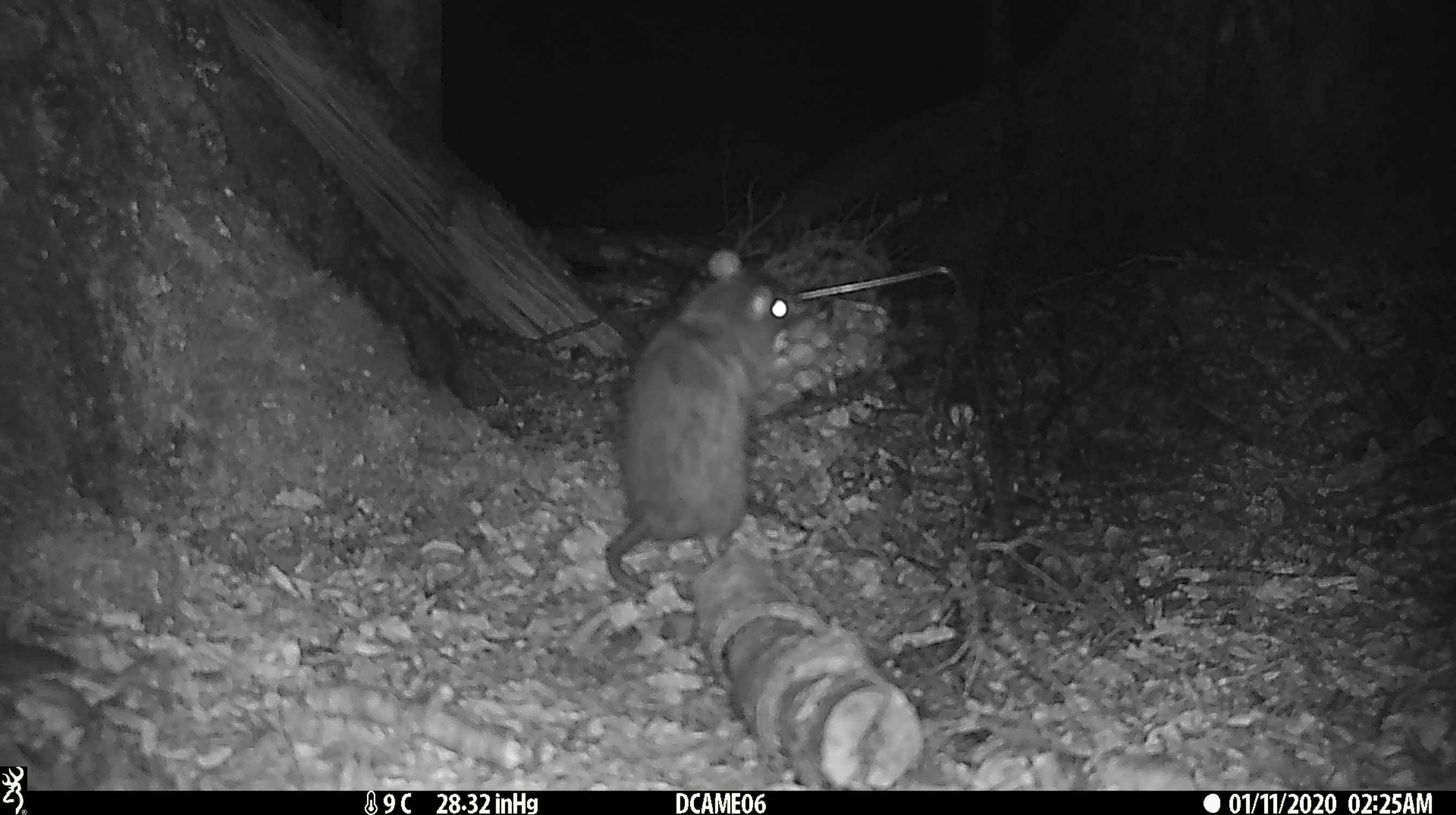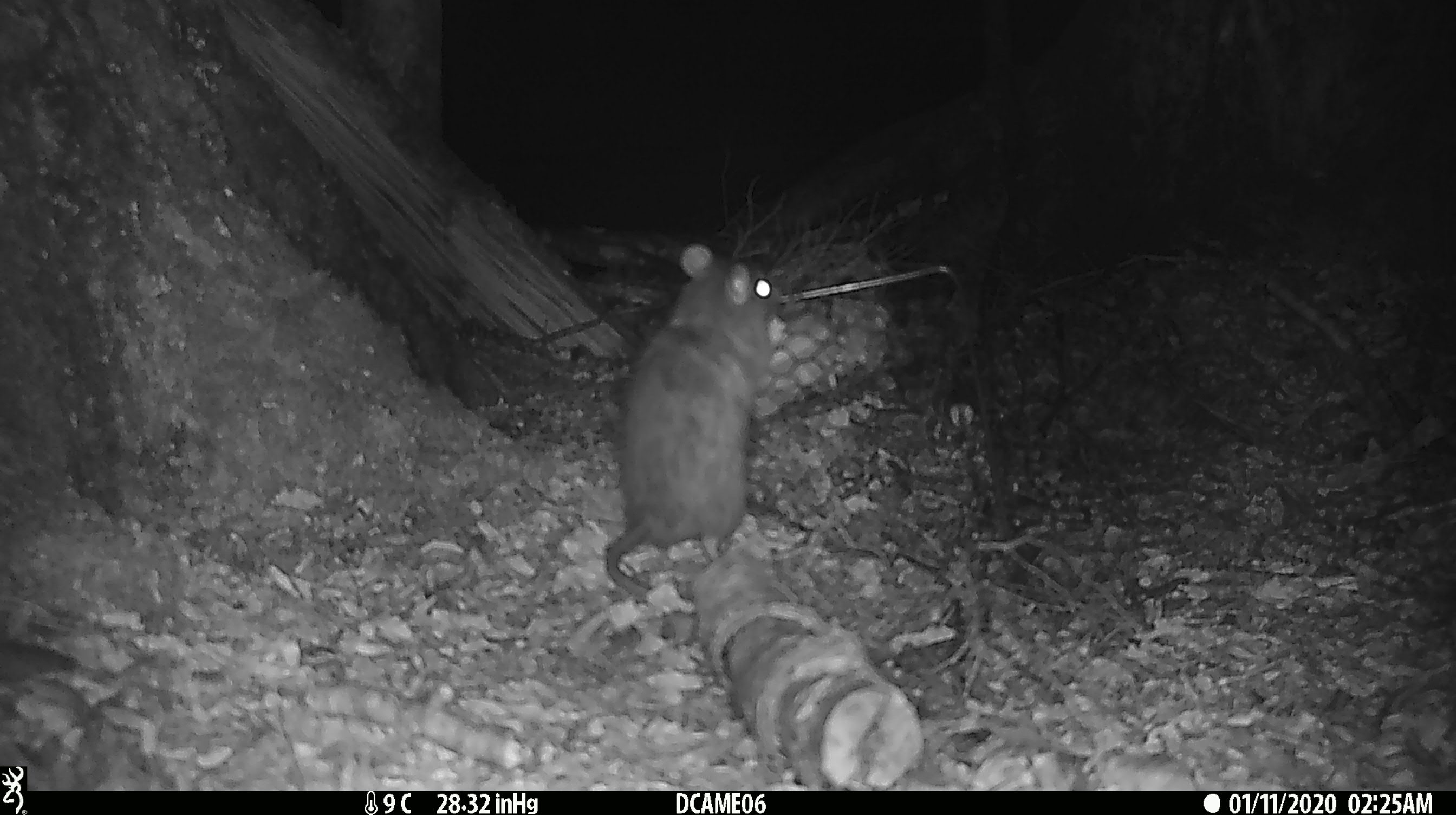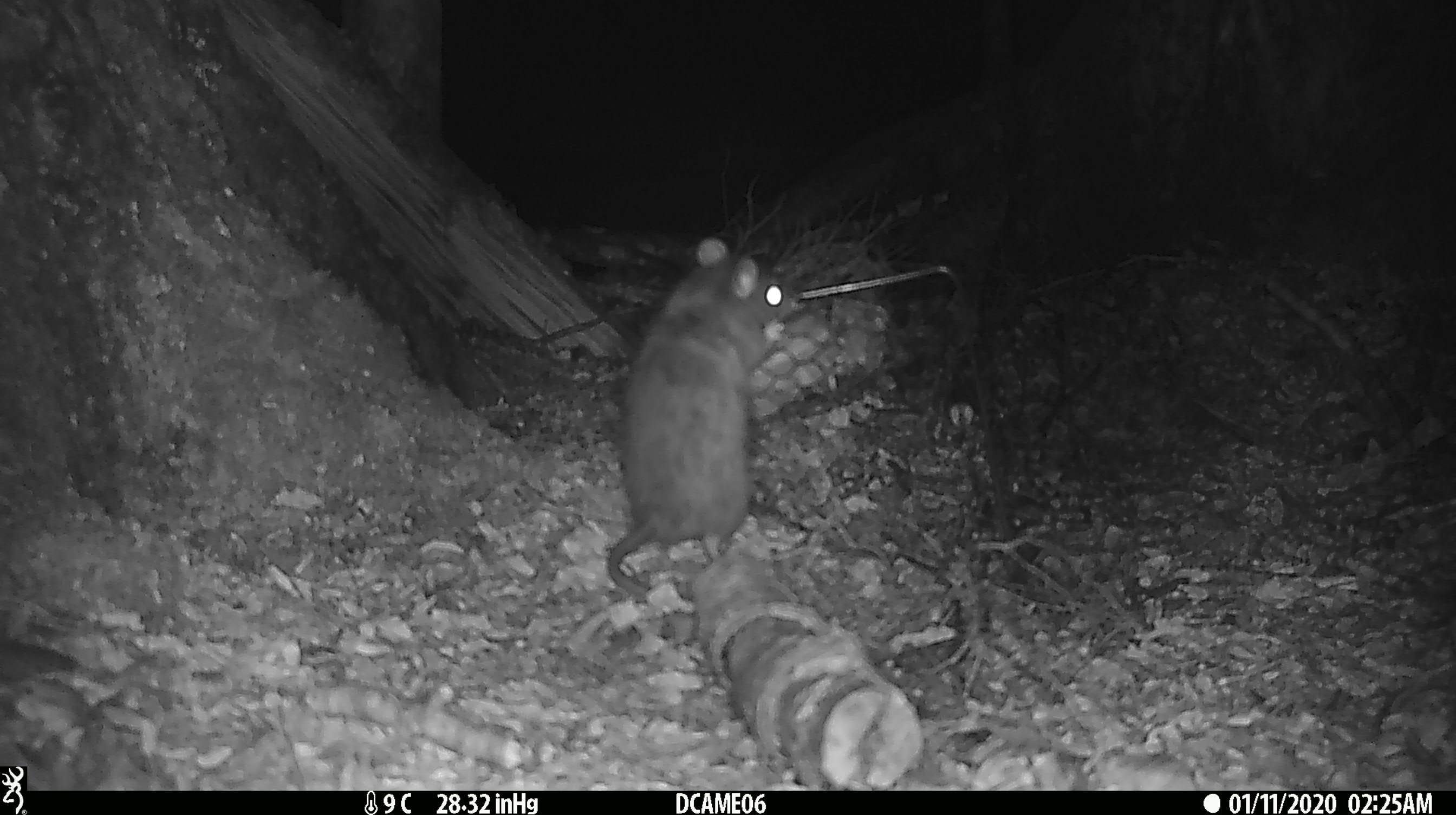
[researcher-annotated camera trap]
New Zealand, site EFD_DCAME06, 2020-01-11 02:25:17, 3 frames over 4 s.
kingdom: Animalia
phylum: Chordata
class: Mammalia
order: Rodentia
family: Muridae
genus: Rattus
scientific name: Rattus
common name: rat